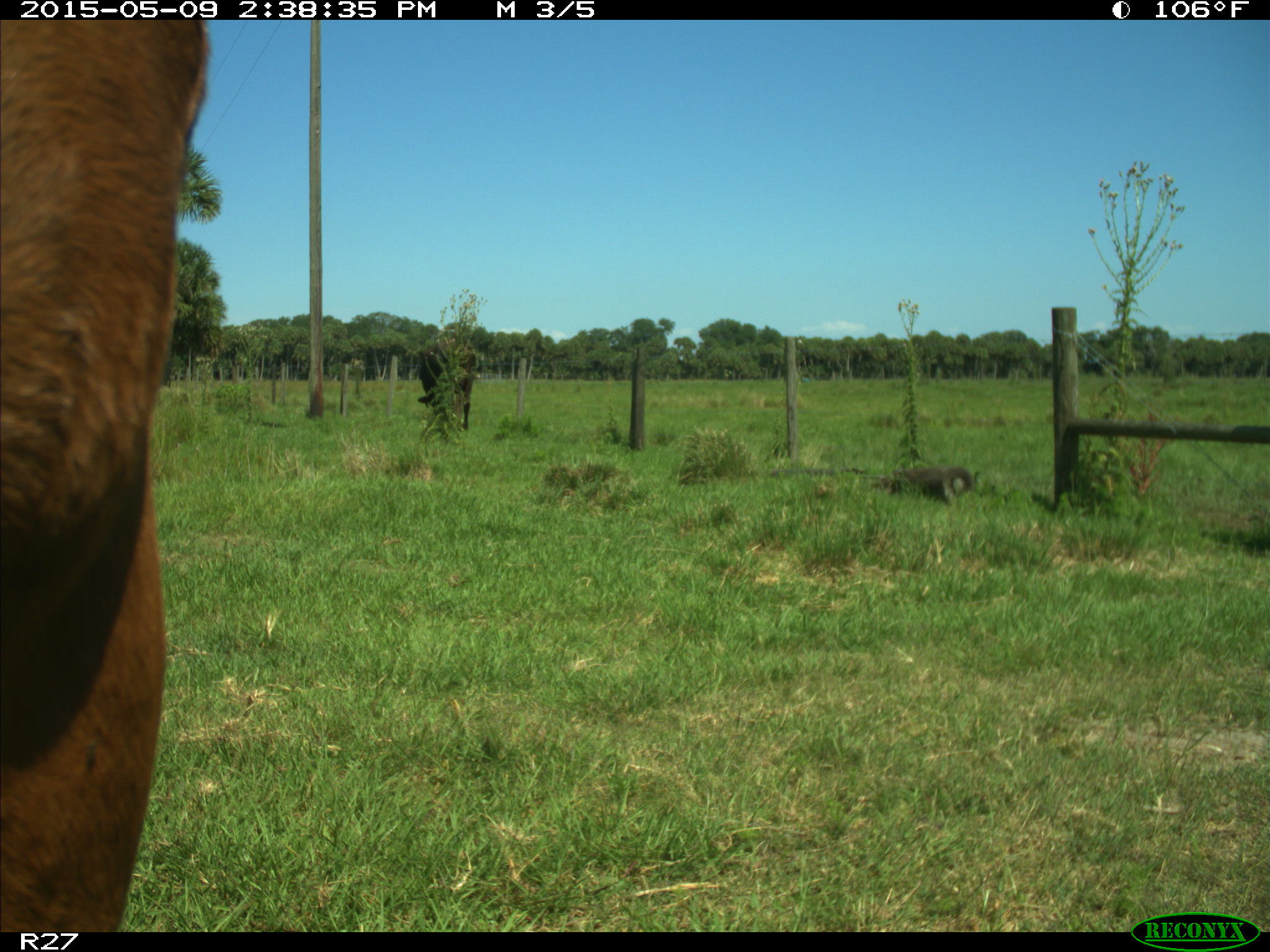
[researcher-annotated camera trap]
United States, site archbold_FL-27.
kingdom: Animalia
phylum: Chordata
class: Mammalia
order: Artiodactyla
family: Bovidae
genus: Bos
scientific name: Bos taurus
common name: domestic cow